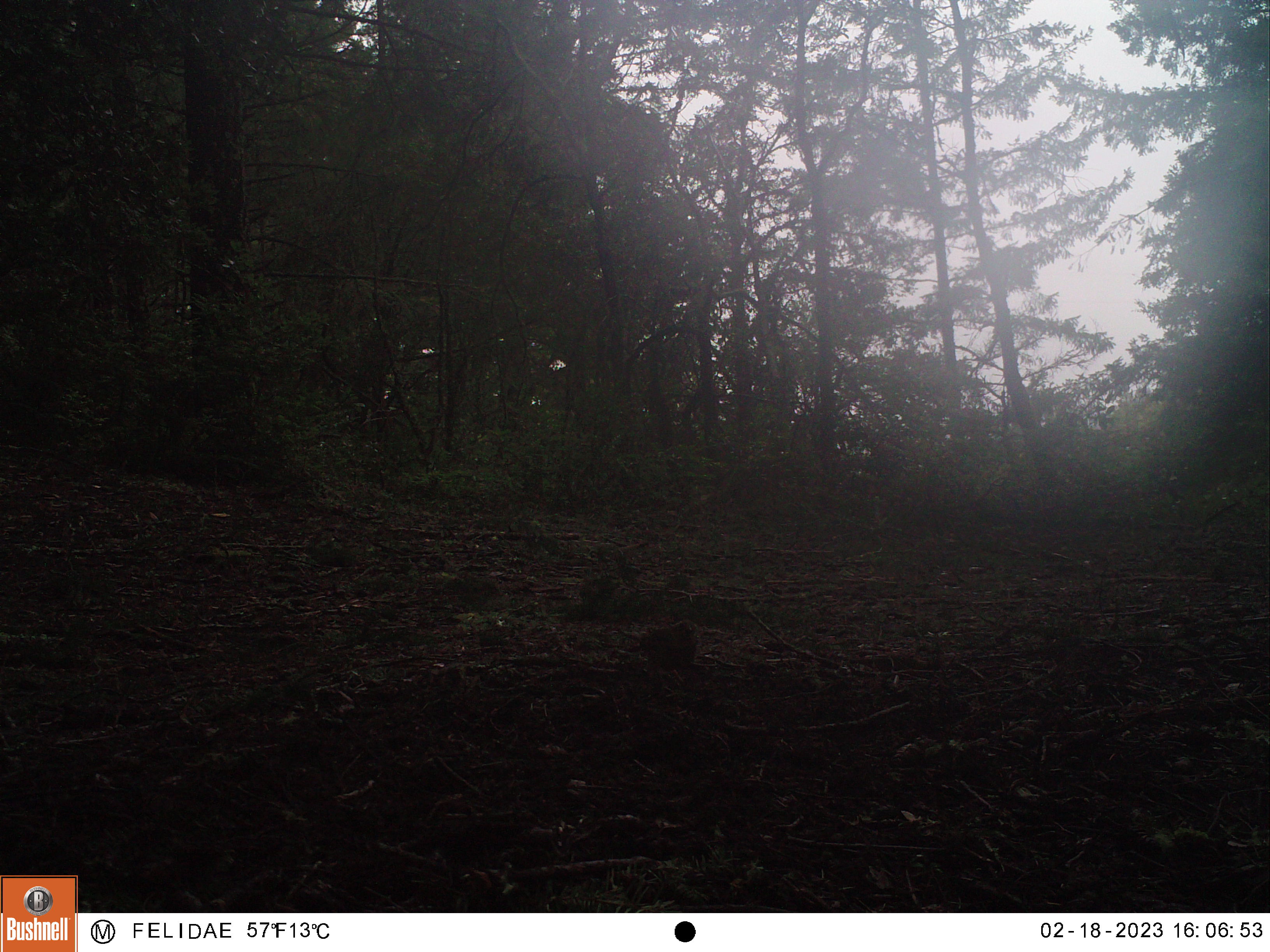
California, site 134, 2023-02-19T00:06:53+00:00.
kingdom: Animalia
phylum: Chordata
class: Aves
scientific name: Aves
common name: bird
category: unknown bird